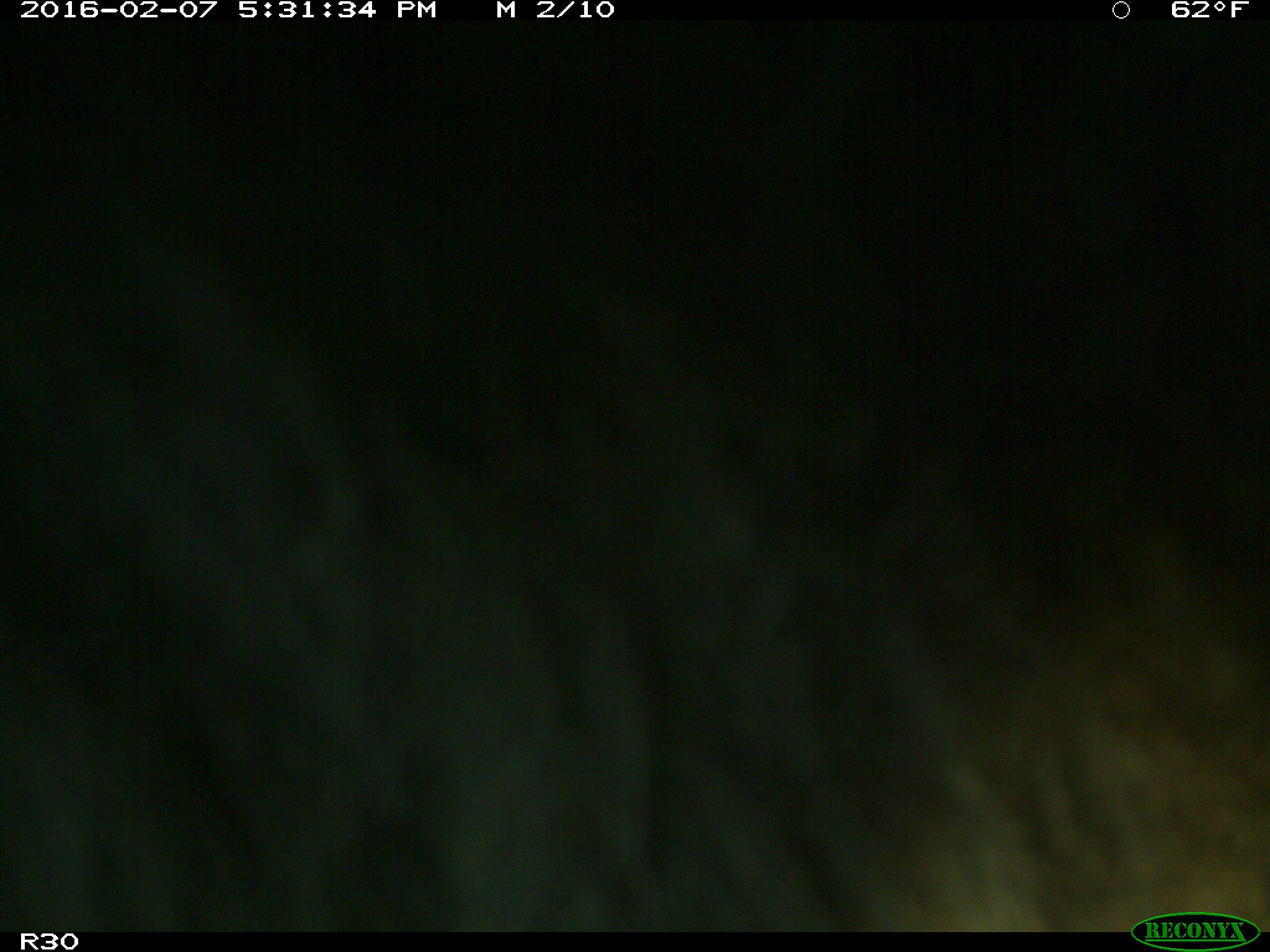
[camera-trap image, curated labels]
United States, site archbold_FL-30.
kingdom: Animalia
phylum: Chordata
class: Mammalia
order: Artiodactyla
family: Bovidae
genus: Bos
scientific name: Bos taurus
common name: domestic cow